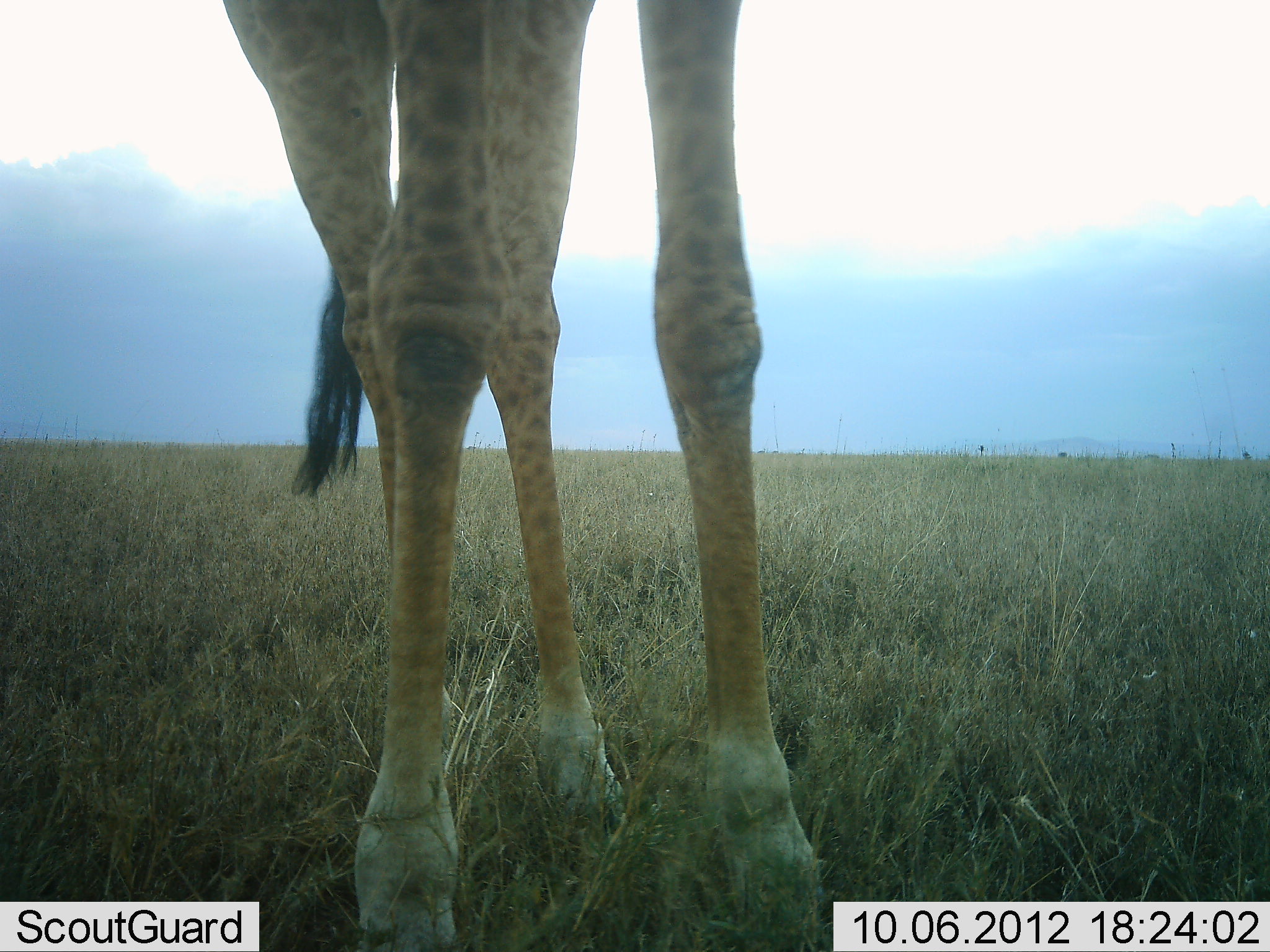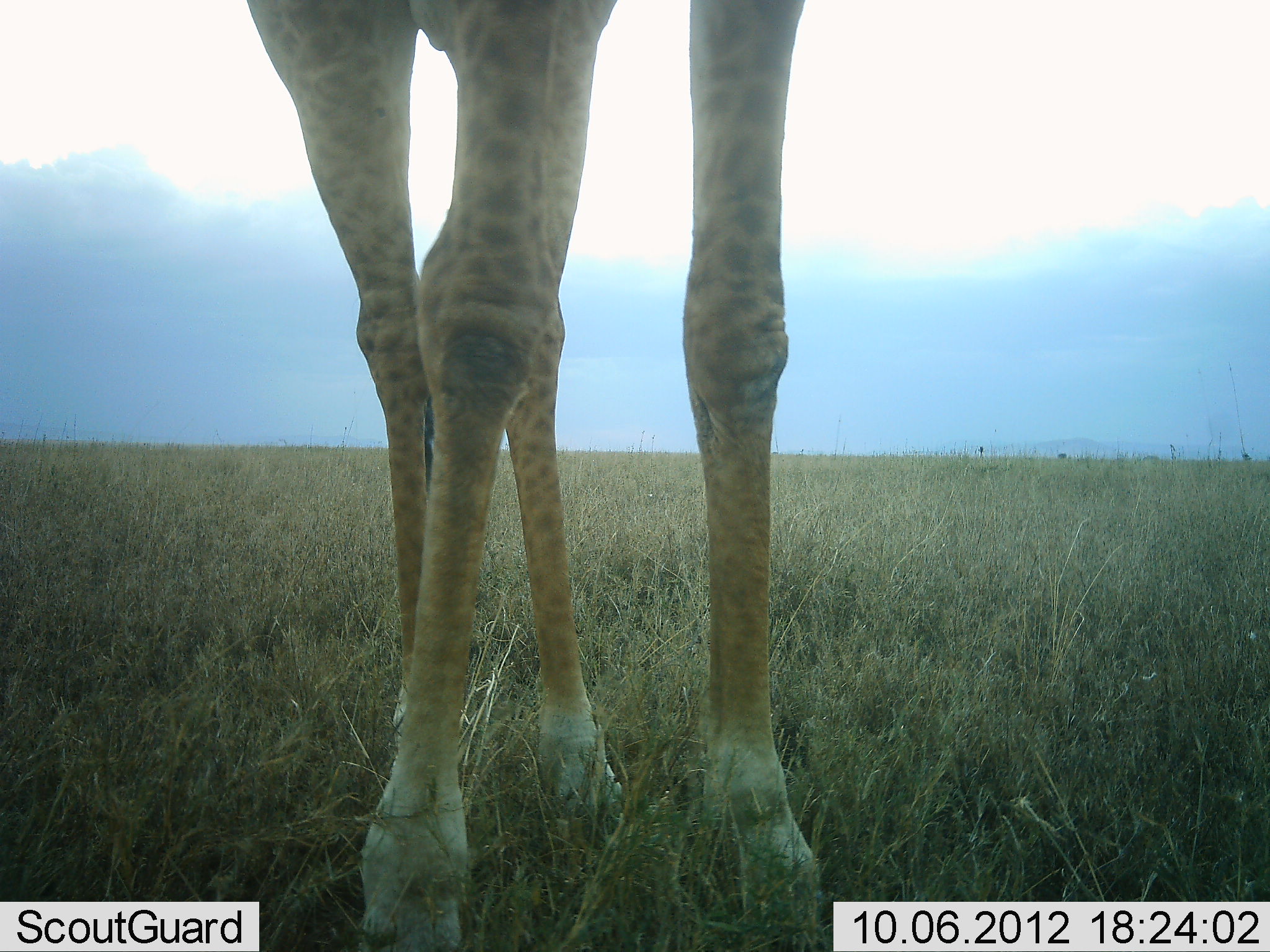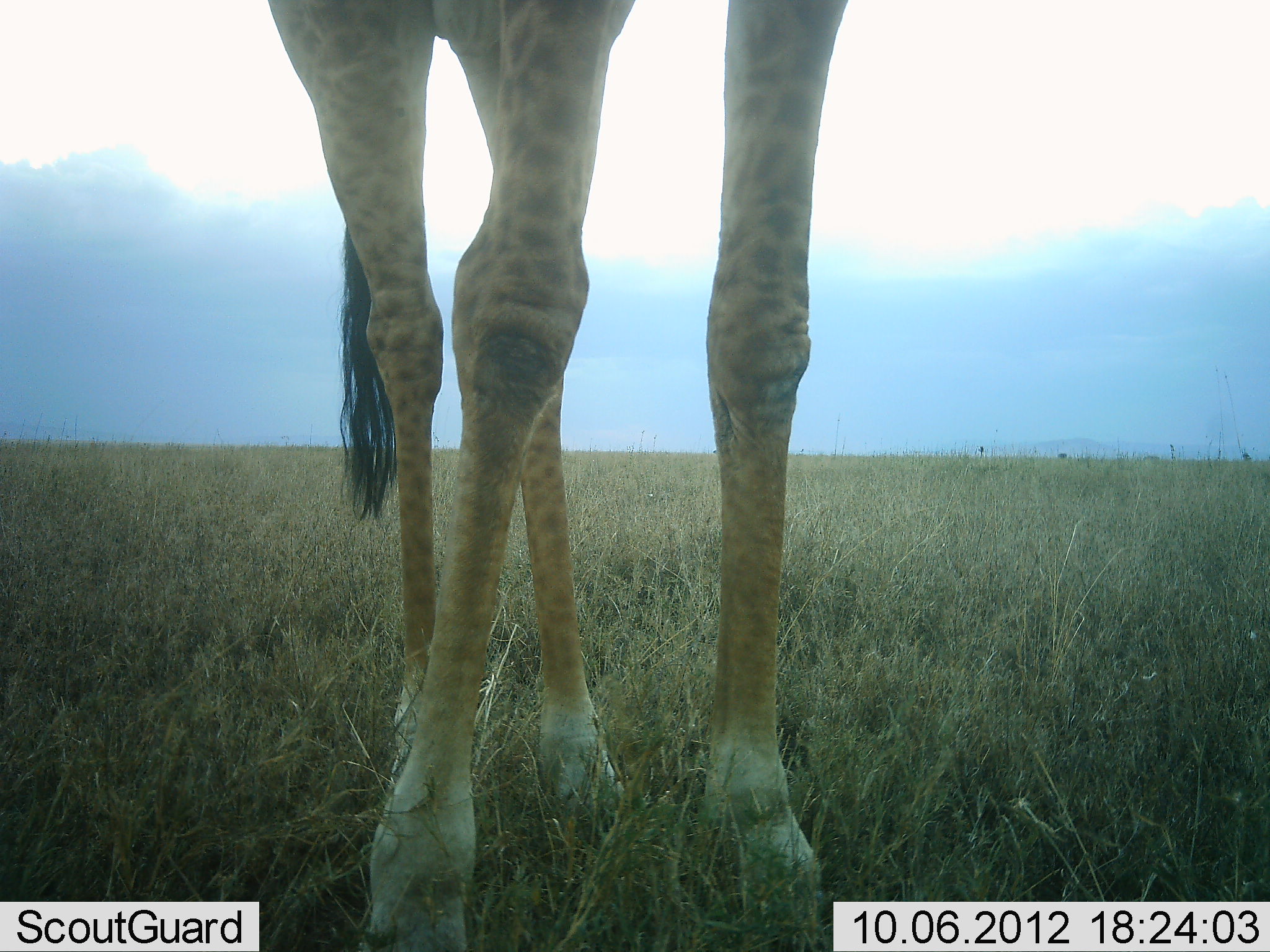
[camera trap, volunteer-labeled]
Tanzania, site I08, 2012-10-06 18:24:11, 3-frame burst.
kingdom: Animalia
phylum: Chordata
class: Mammalia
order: Artiodactyla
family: Giraffidae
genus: Giraffa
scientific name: Giraffa camelopardalis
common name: giraffe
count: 1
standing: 100%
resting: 0%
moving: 0%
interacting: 0%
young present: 0%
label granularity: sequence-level